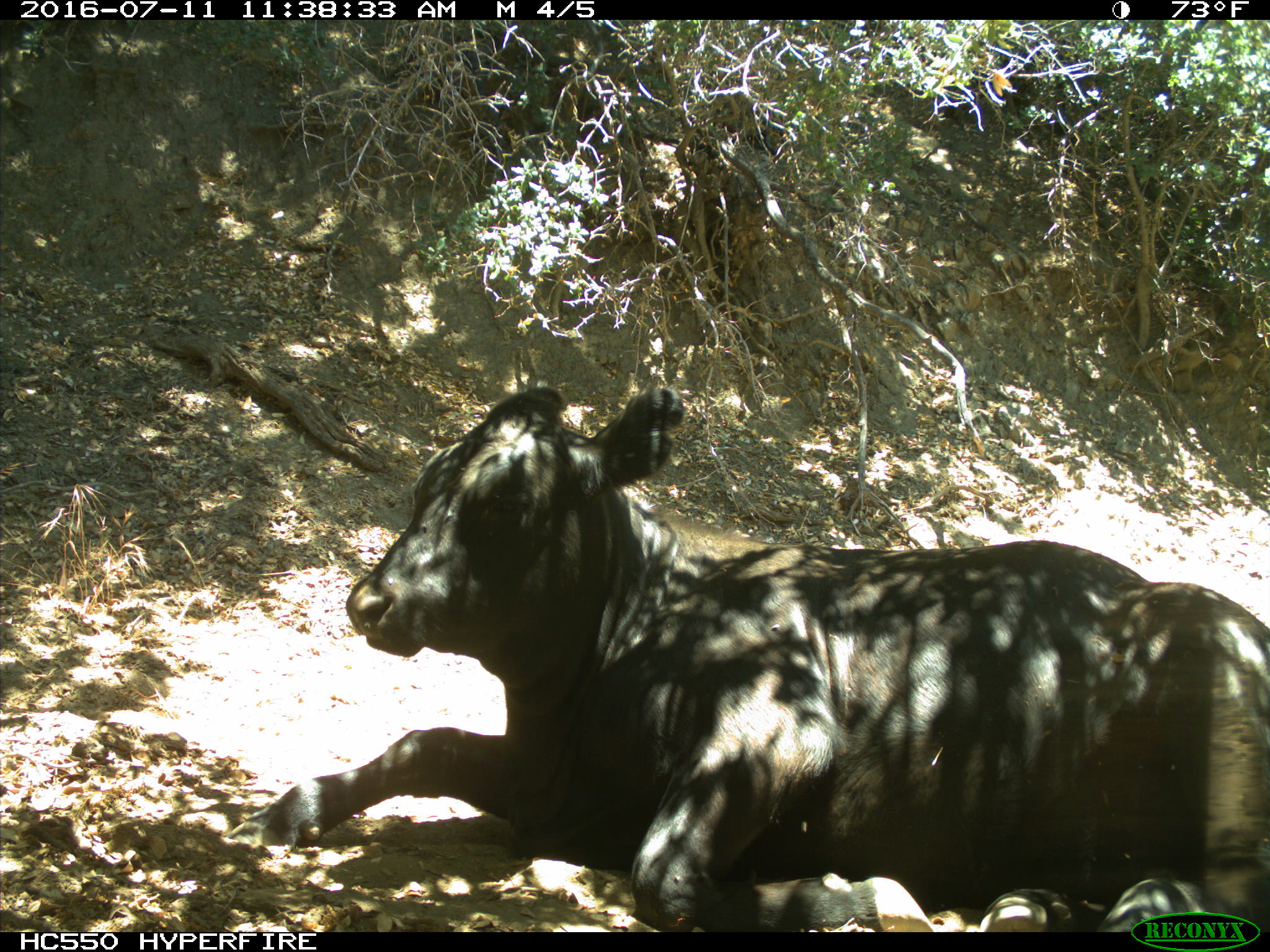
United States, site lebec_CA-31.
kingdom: Animalia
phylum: Chordata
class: Mammalia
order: Artiodactyla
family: Bovidae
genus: Bos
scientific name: Bos taurus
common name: domestic cow